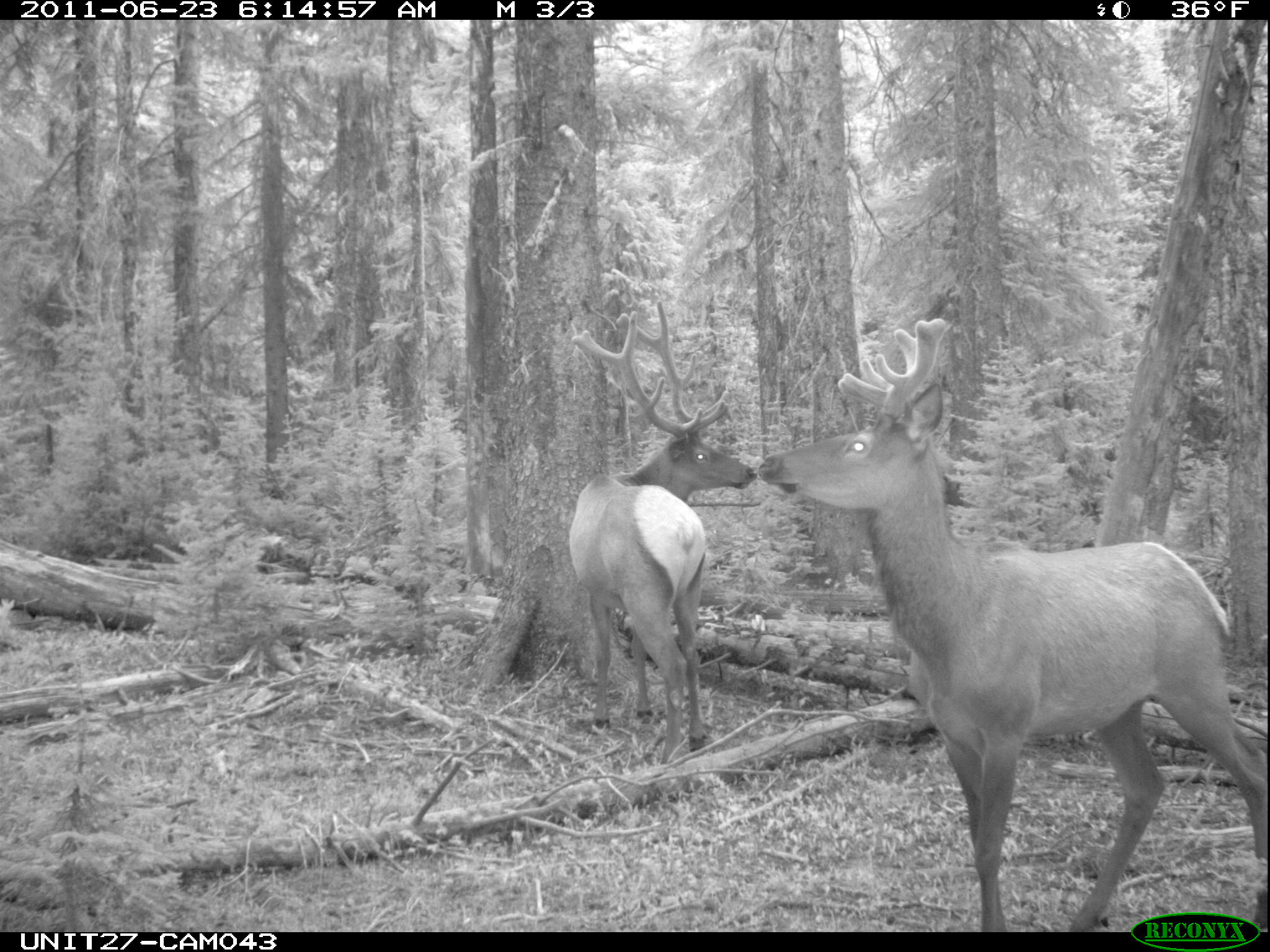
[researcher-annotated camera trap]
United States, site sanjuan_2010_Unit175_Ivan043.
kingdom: Animalia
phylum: Chordata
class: Mammalia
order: Artiodactyla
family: Cervidae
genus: Cervus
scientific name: Cervus elaphus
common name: red deer